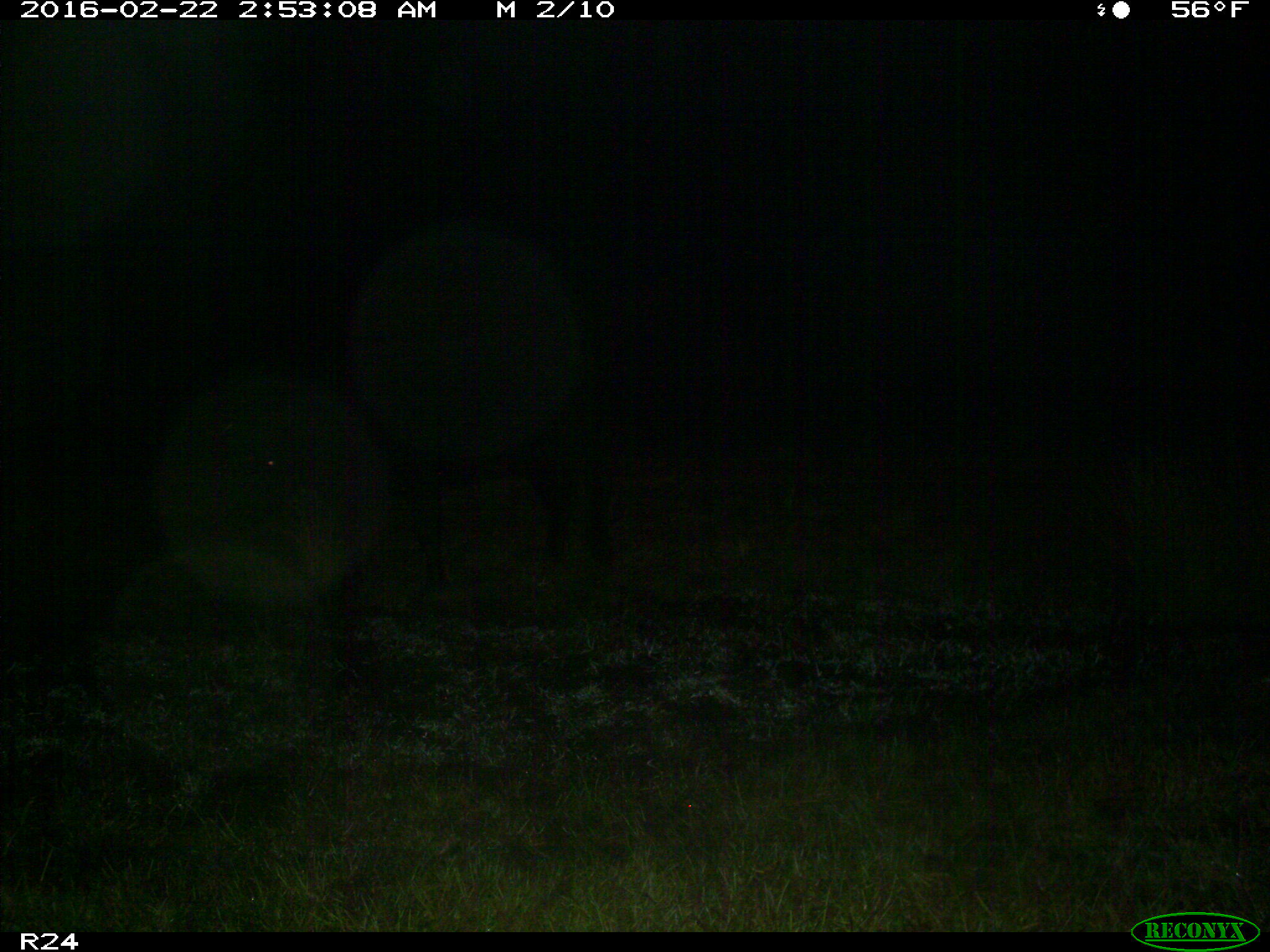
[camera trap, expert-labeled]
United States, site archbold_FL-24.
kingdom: Animalia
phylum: Chordata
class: Mammalia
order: Artiodactyla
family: Bovidae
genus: Bos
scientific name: Bos taurus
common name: domestic cow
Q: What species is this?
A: Bos taurus (domestic cow).